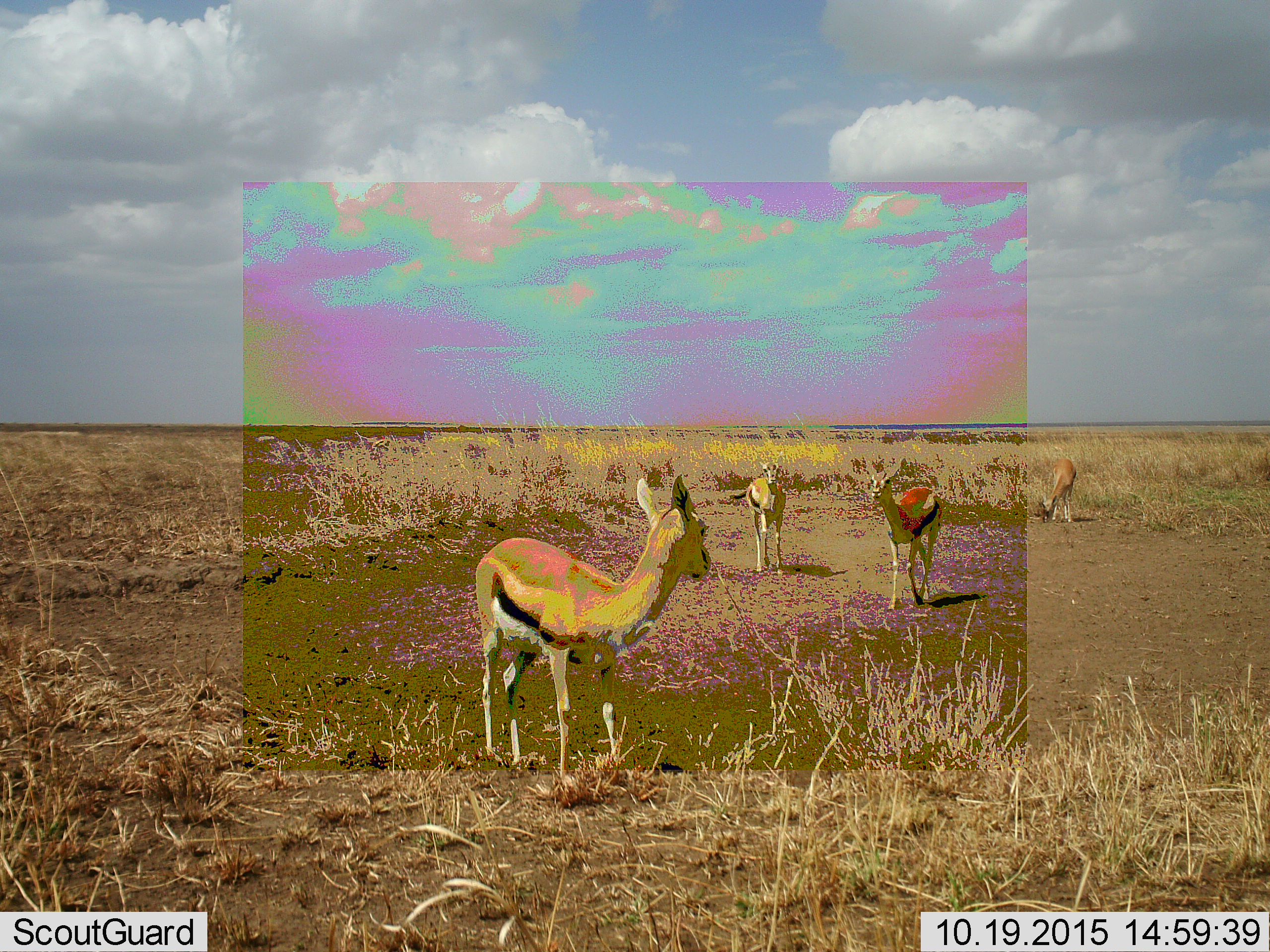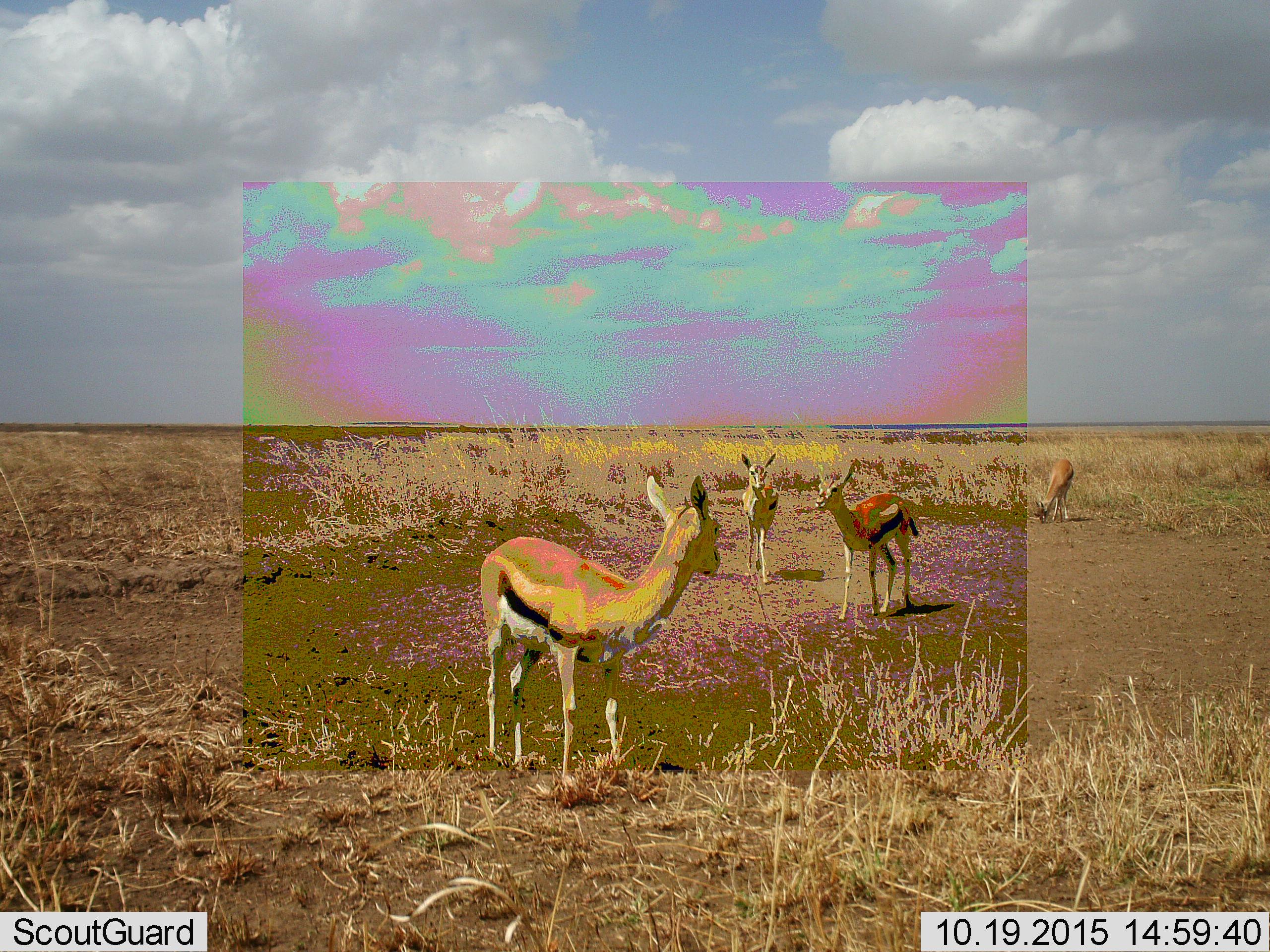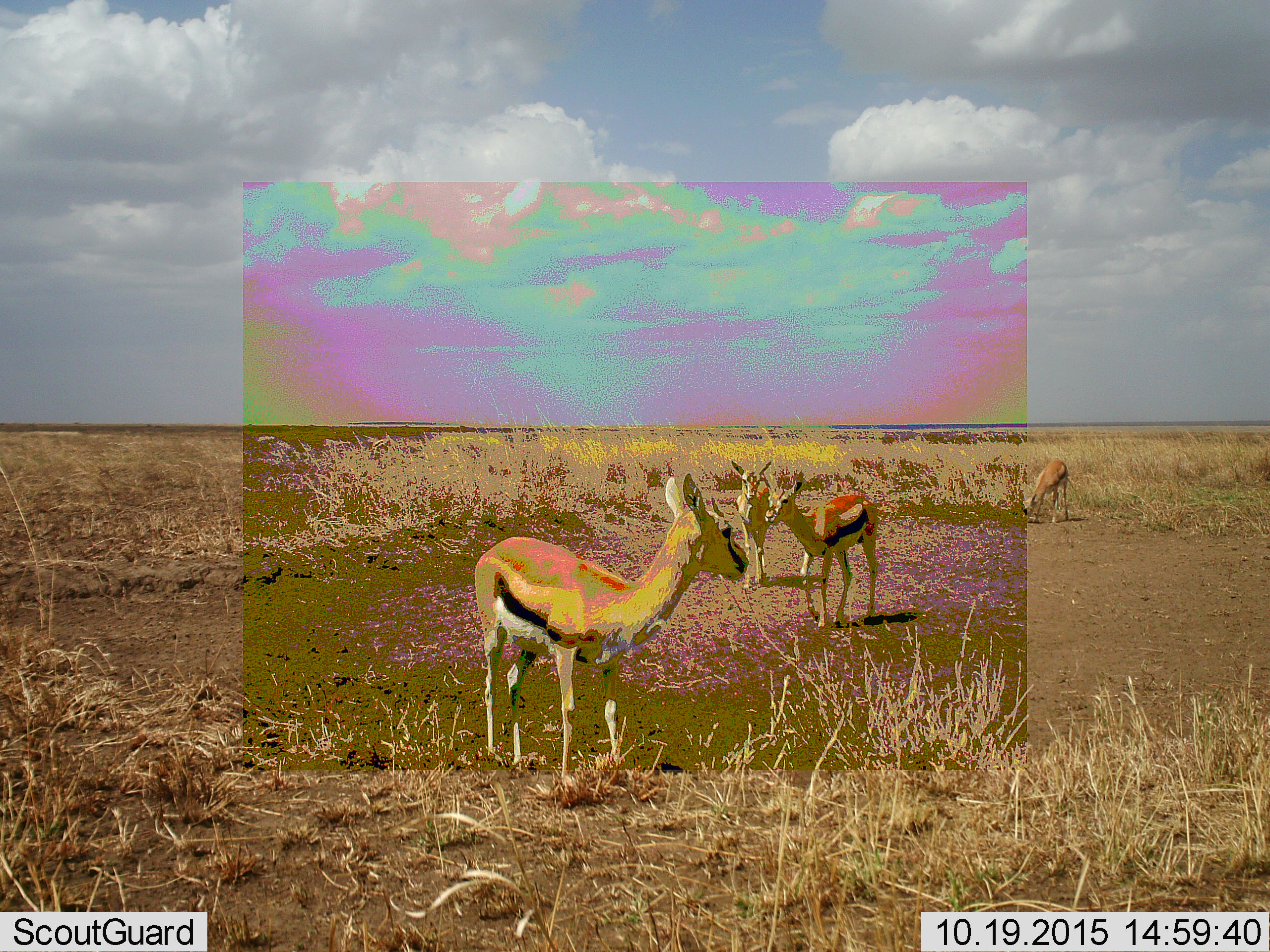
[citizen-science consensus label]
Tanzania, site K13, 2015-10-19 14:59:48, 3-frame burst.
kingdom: Animalia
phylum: Chordata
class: Mammalia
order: Artiodactyla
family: Bovidae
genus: Eudorcas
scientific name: Eudorcas thomsonii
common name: thomson's gazelle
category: gazellethomsons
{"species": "gazellethomsons (thomson's gazelle) (Eudorcas thomsonii)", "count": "4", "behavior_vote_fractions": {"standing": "86%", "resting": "0%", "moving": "43%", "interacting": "14%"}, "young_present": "0%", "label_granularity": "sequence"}